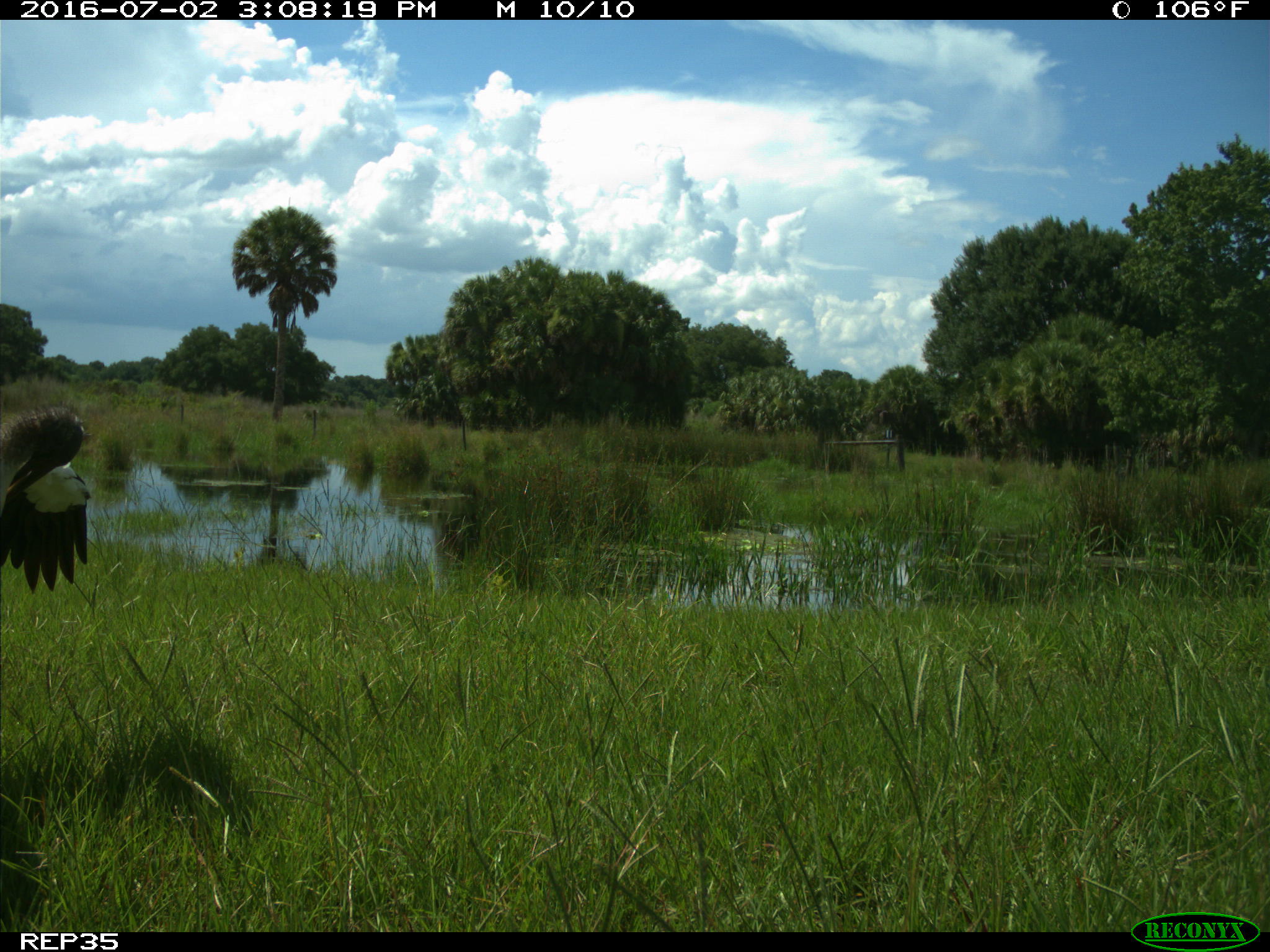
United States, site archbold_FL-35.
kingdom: Animalia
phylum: Chordata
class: Aves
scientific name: Aves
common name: birds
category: unidentified bird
Unidentified bird (birds) (Aves).